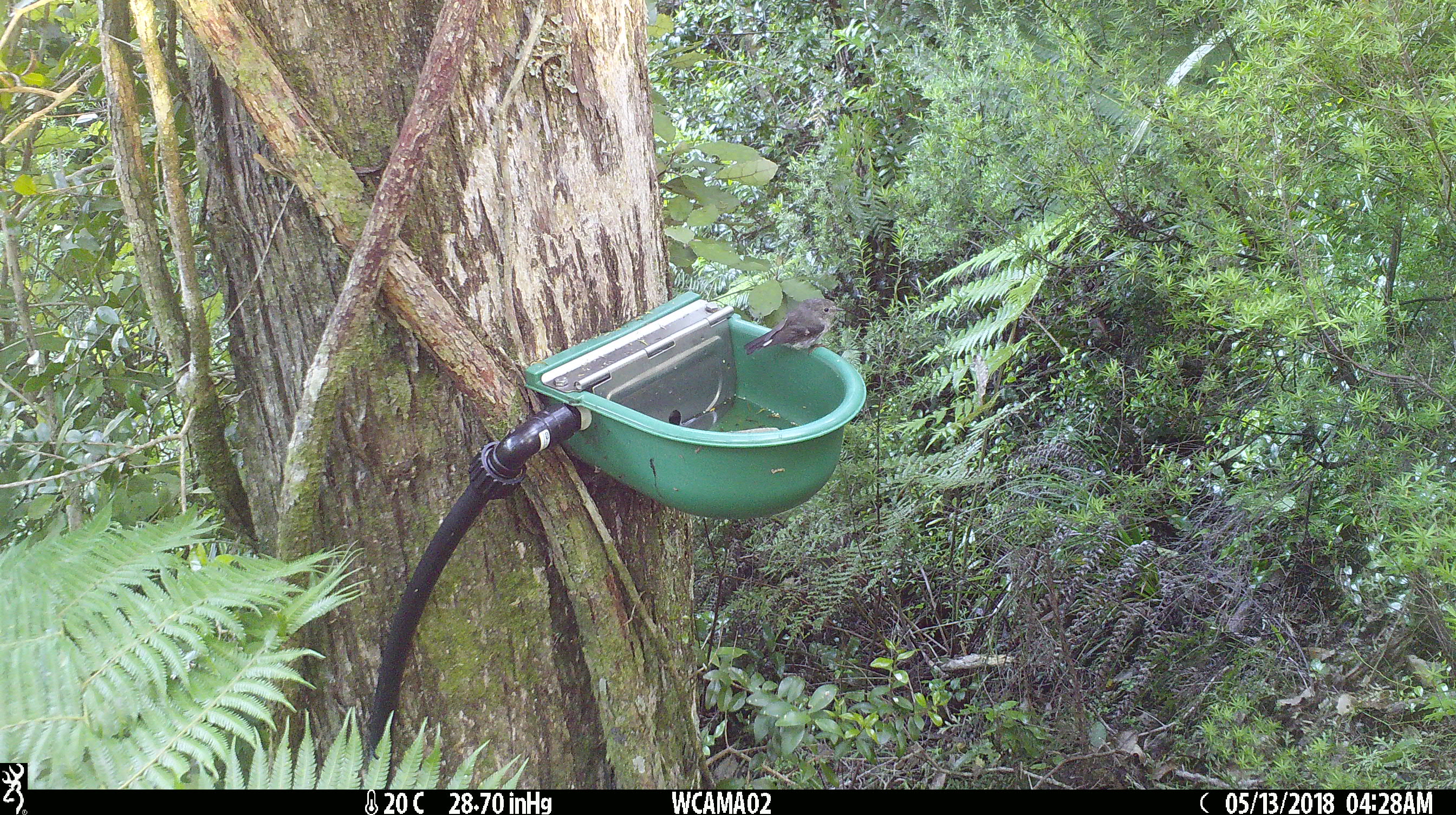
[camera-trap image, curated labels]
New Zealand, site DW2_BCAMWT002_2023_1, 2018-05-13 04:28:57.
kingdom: Animalia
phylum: Chordata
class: Aves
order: Passeriformes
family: Petroicidae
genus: Petroica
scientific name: Petroica macrocephala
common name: tomtit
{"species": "tomtit (Petroica macrocephala)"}